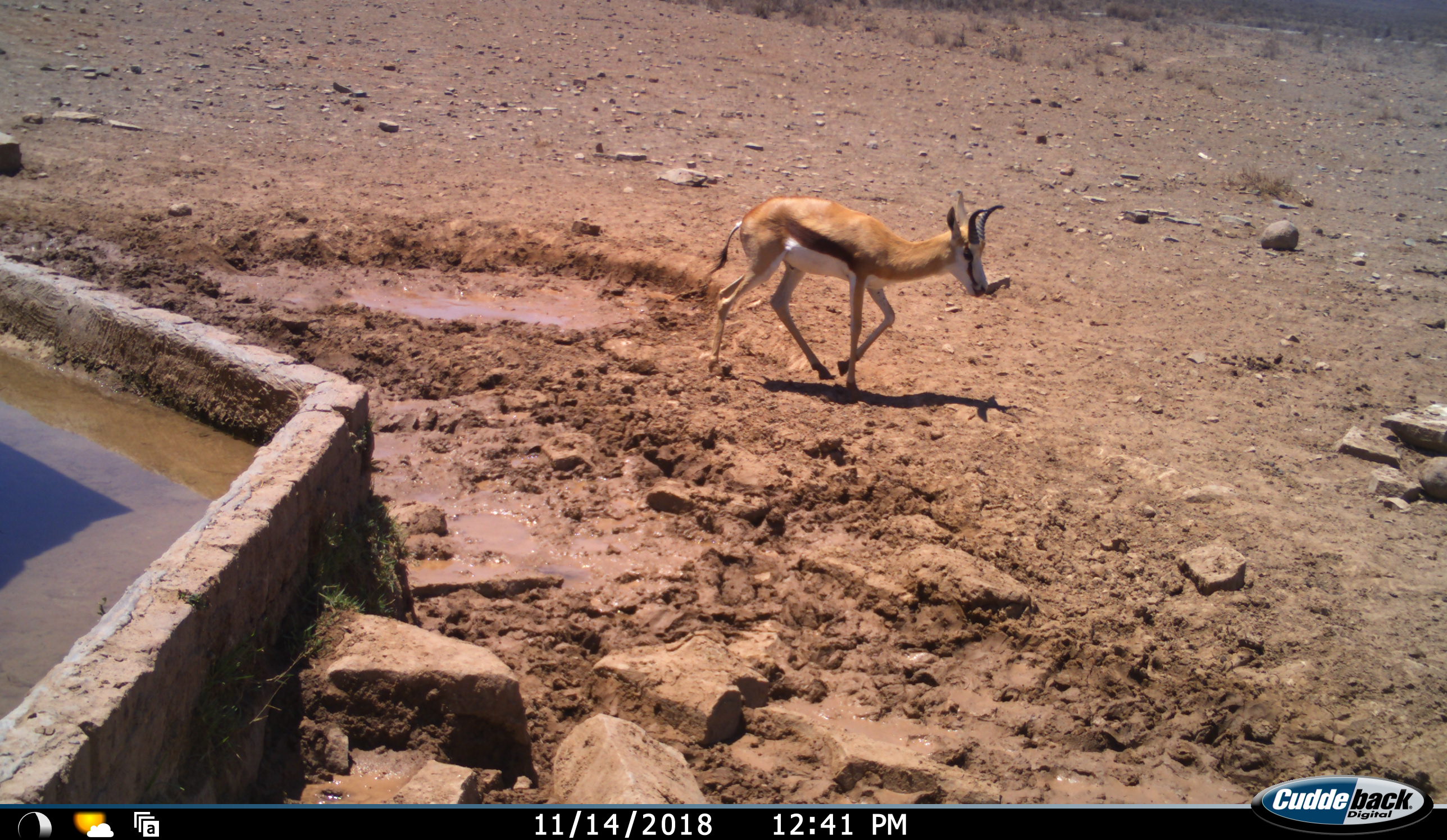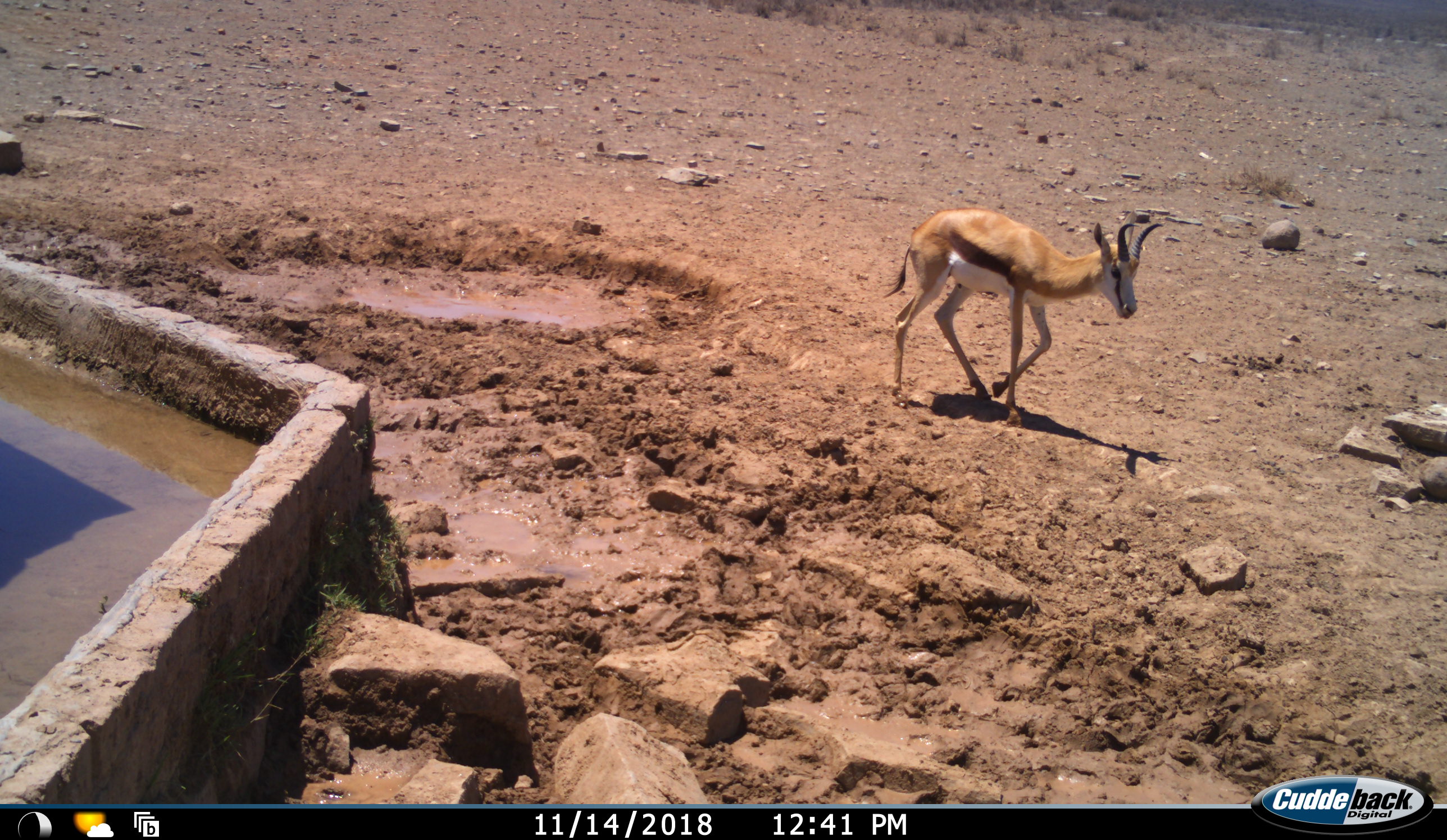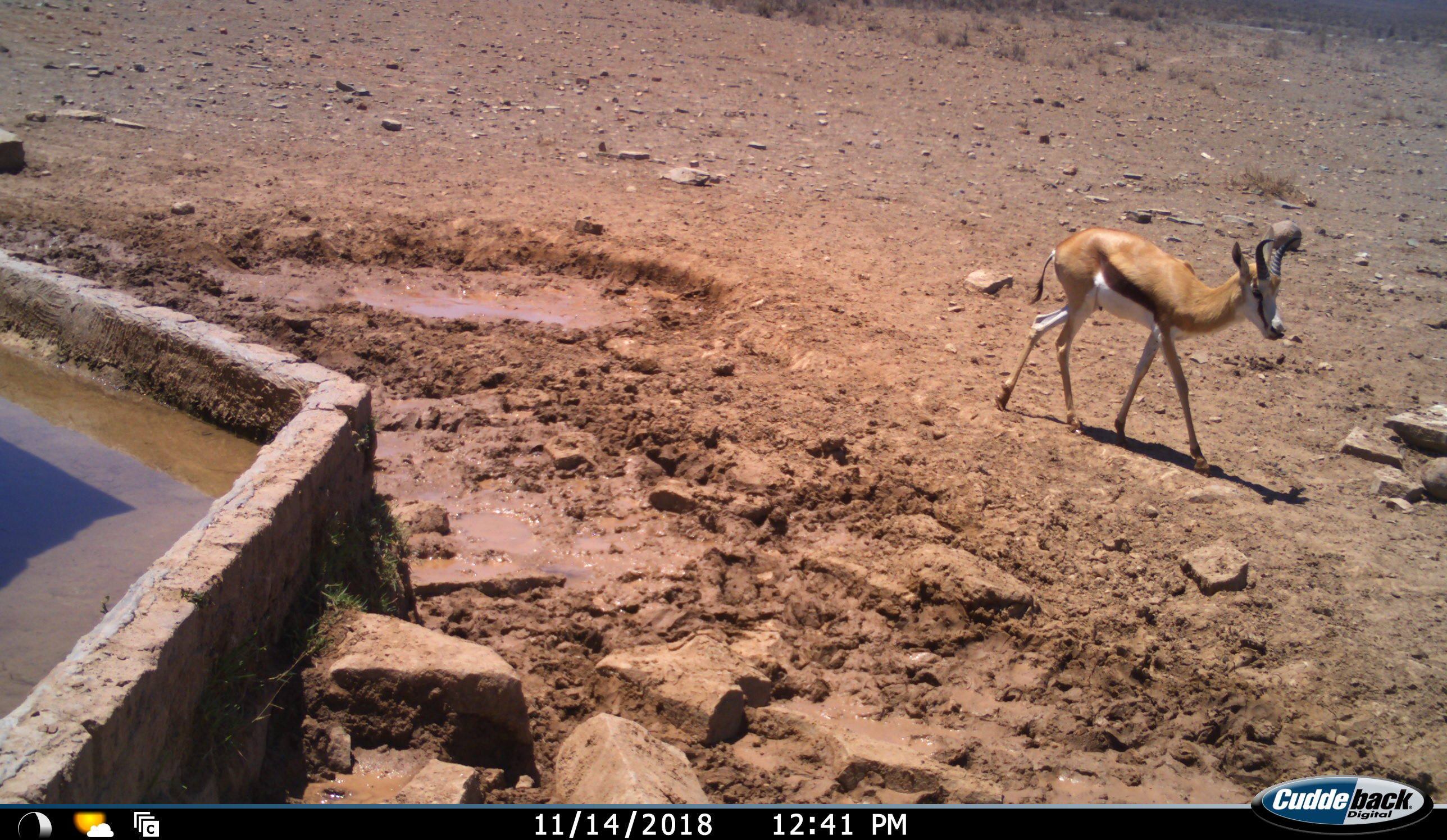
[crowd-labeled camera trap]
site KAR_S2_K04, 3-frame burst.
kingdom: Animalia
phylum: Chordata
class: Mammalia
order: Artiodactyla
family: Bovidae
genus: Antidorcas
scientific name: Antidorcas marsupialis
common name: springbok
Springbok (Antidorcas marsupialis), count 1. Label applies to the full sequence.